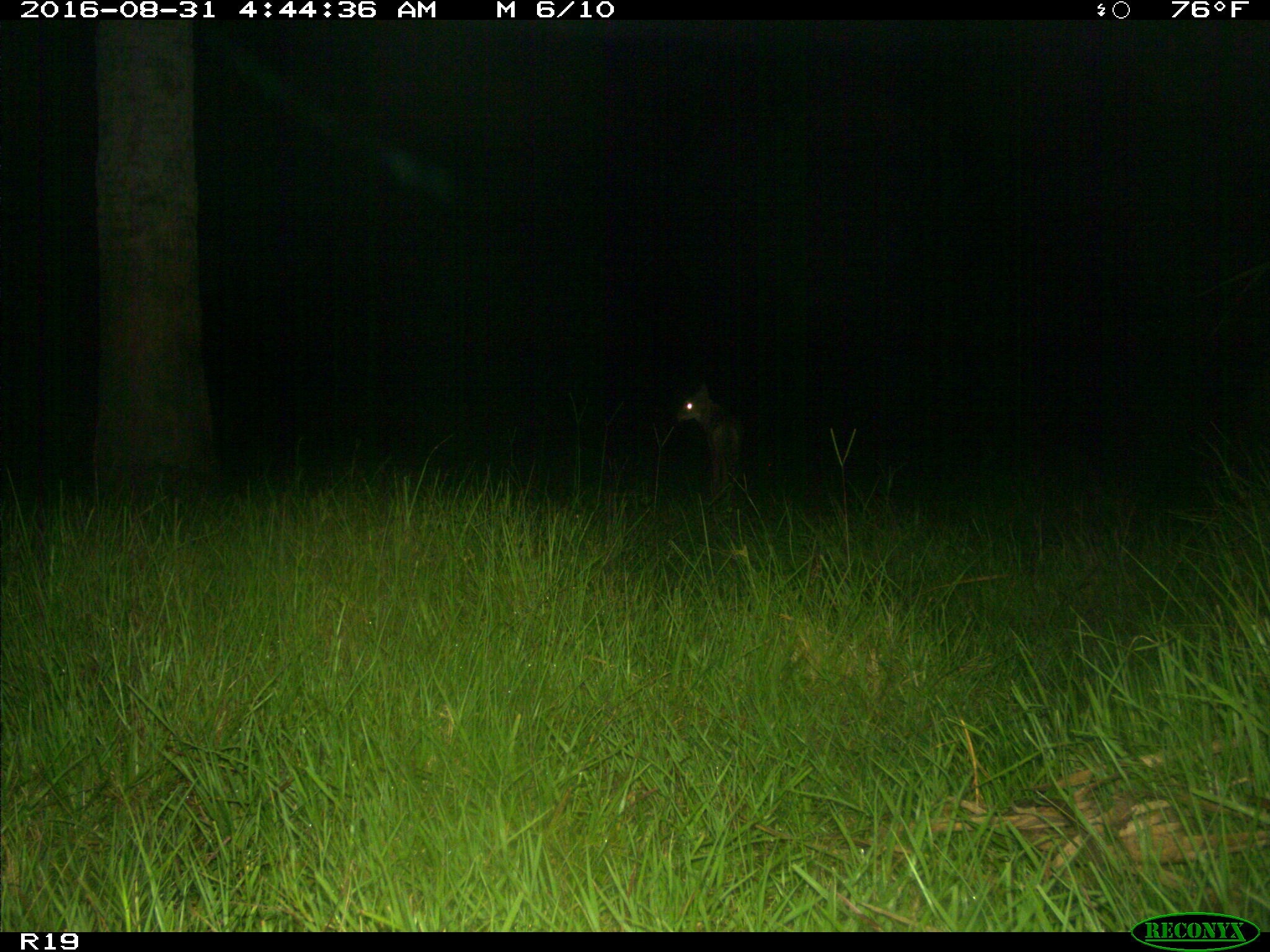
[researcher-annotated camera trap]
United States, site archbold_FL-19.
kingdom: Animalia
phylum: Chordata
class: Mammalia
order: Carnivora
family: Canidae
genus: Canis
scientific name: Canis latrans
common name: coyote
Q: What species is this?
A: Canis latrans (coyote).